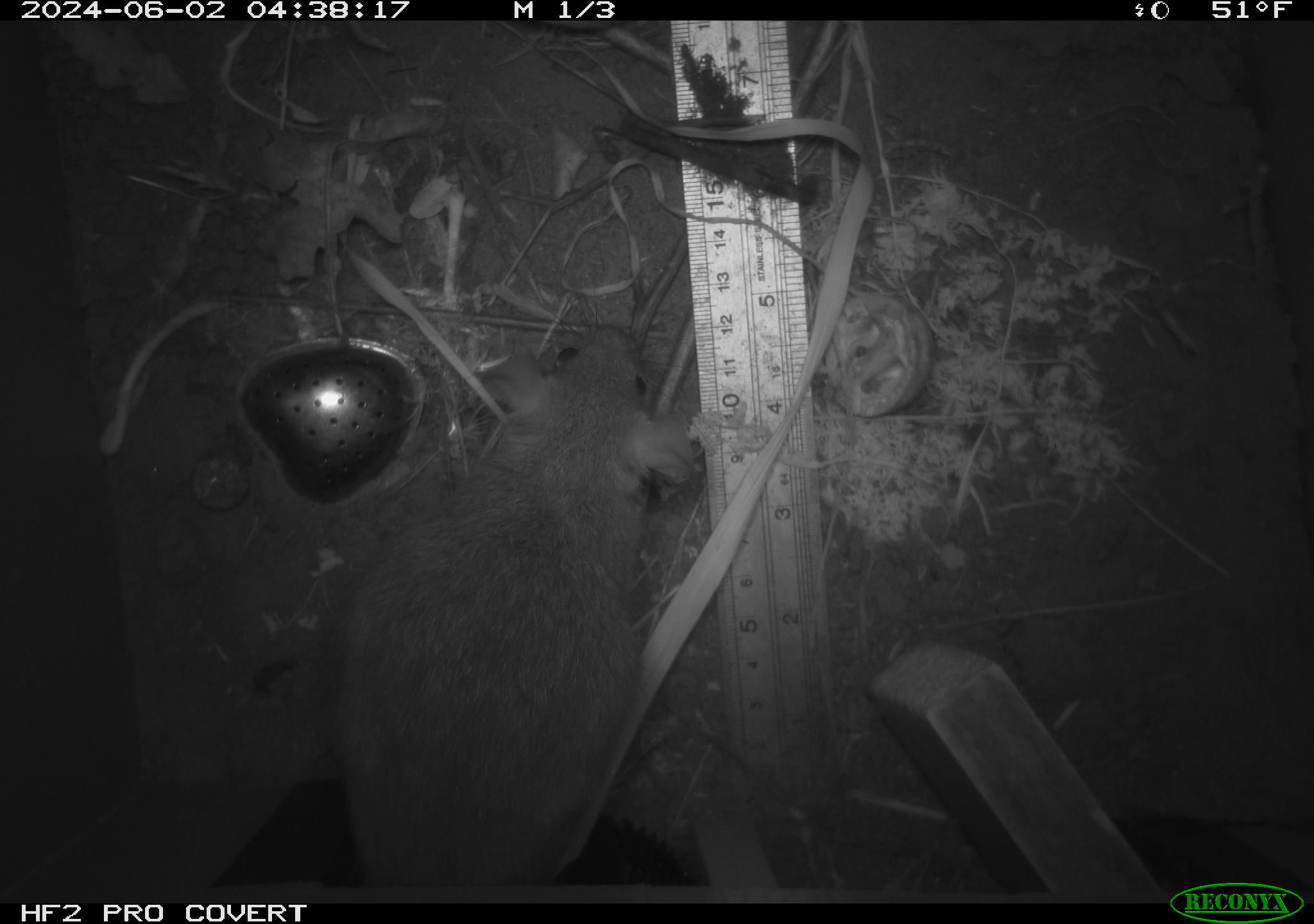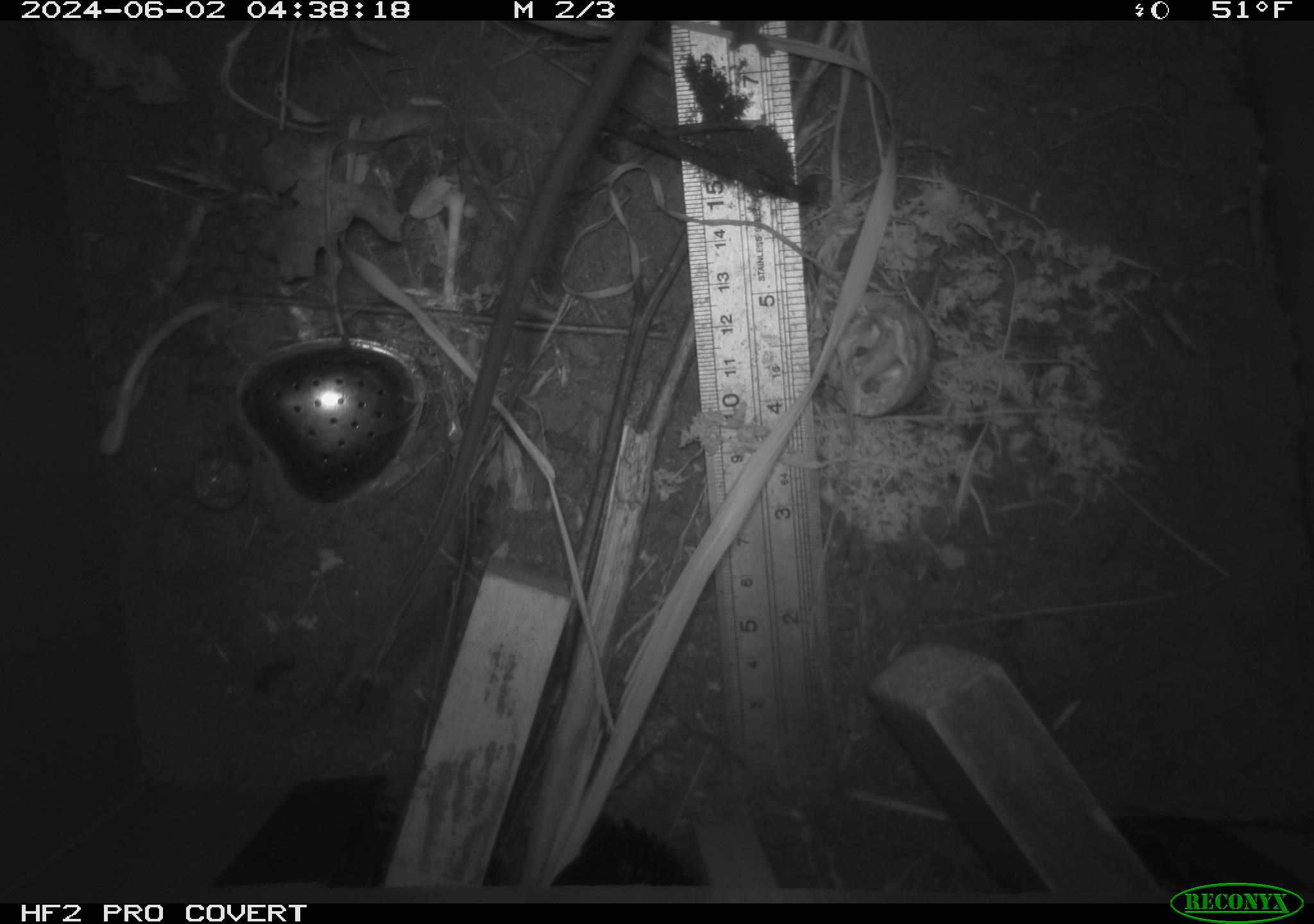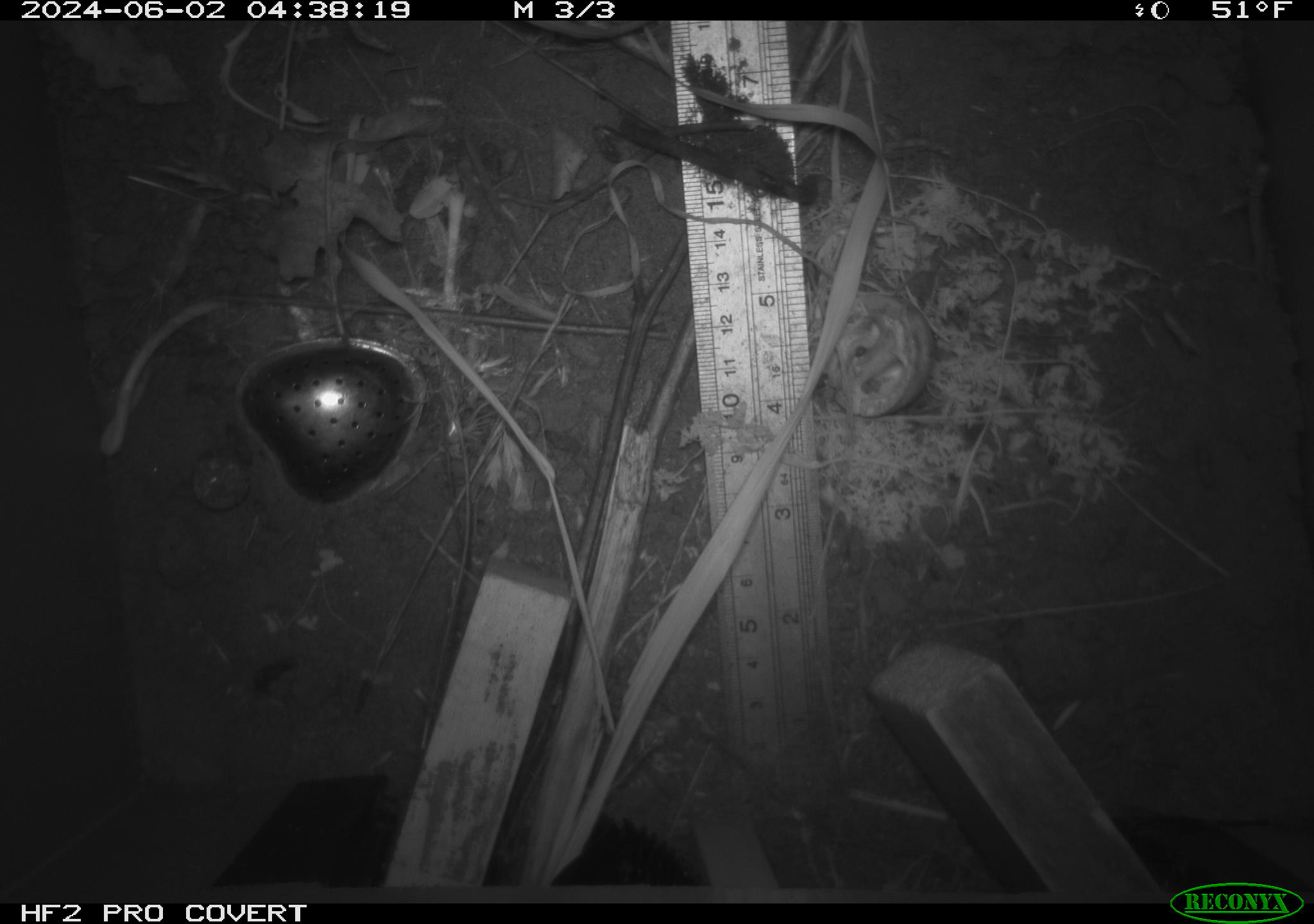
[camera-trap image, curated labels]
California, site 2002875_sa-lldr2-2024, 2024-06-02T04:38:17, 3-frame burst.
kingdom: Animalia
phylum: Chordata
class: Mammalia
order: Rodentia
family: Muridae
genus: Rattus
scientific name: Rattus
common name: rat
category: rattus species